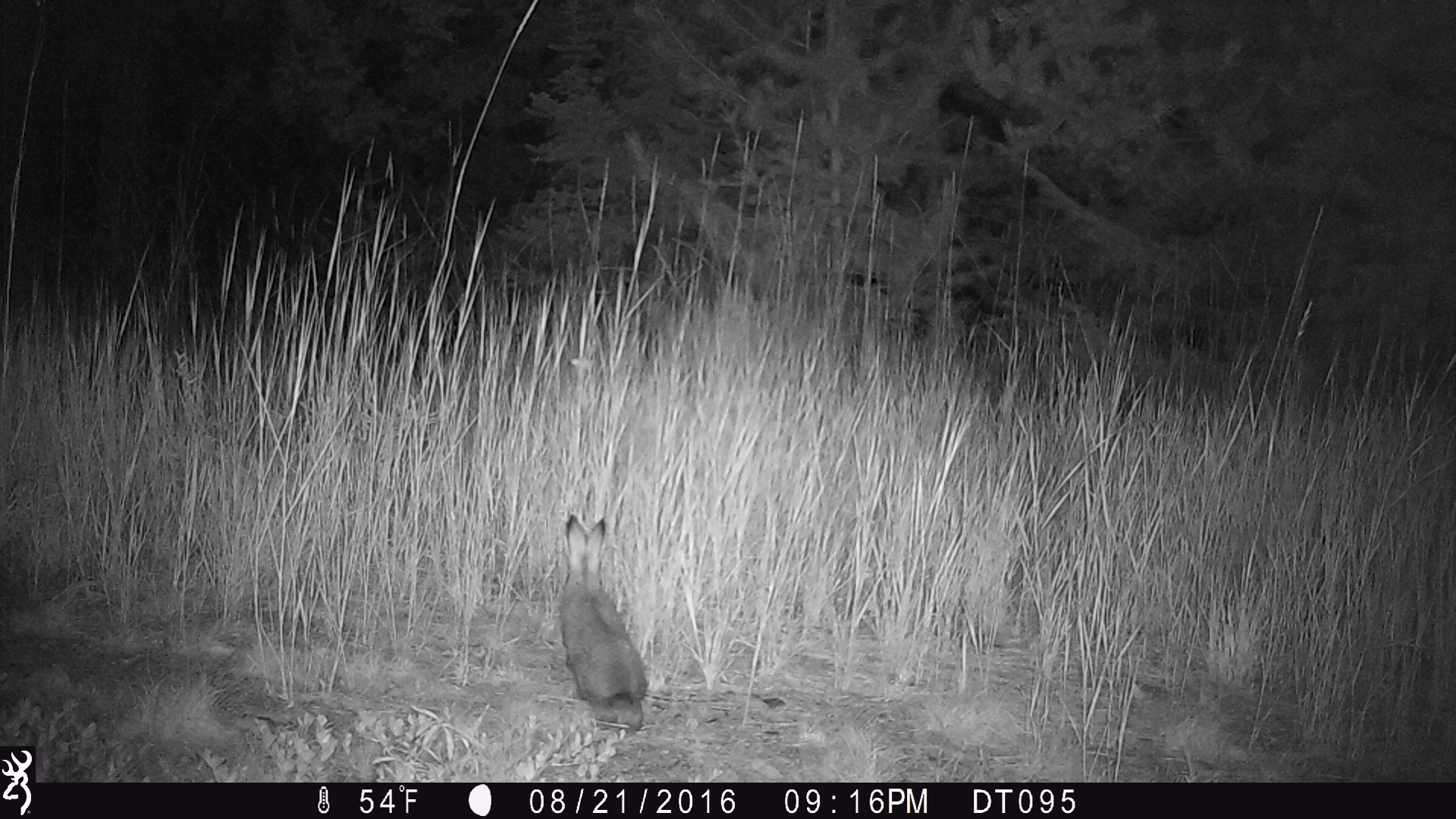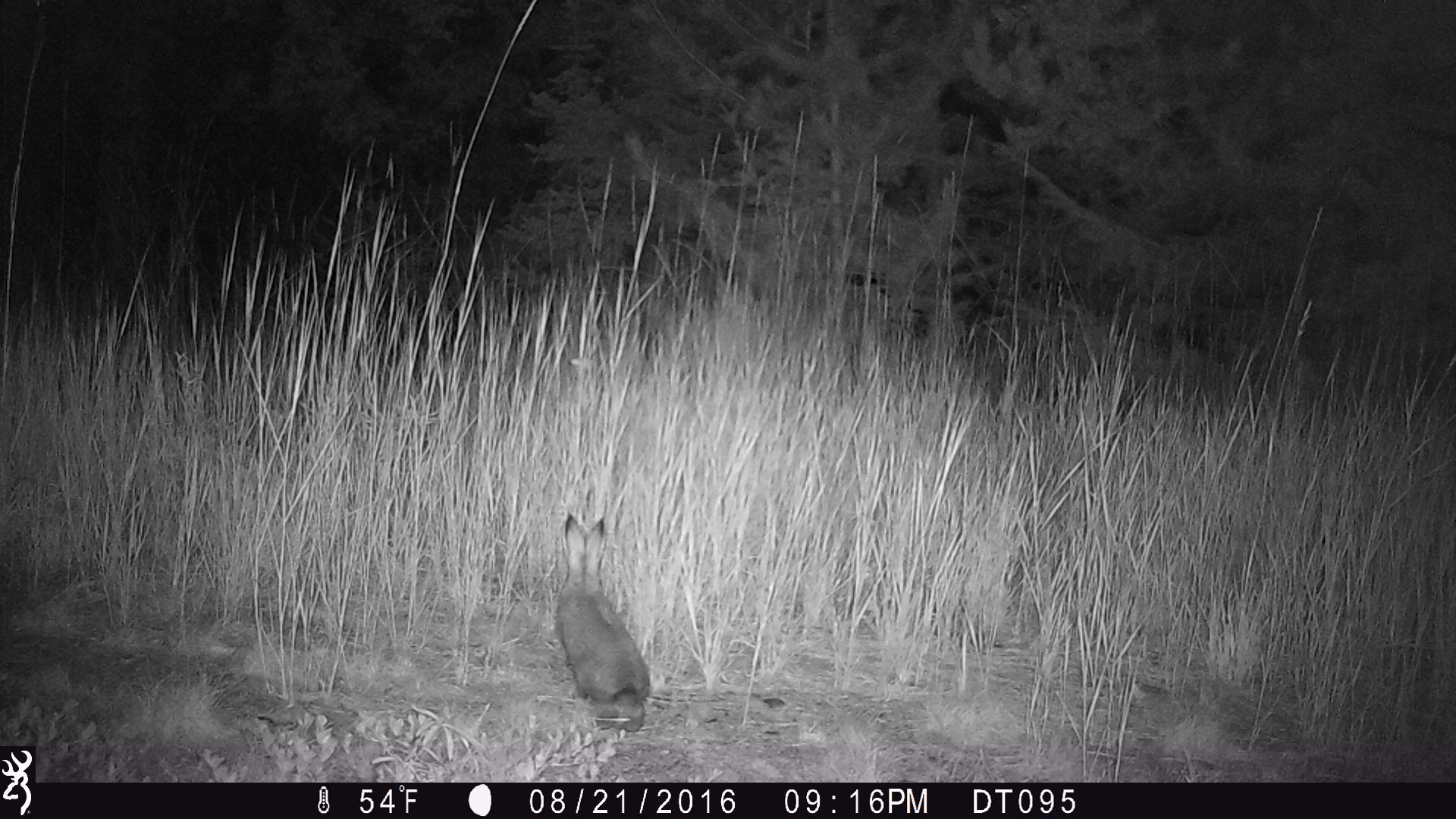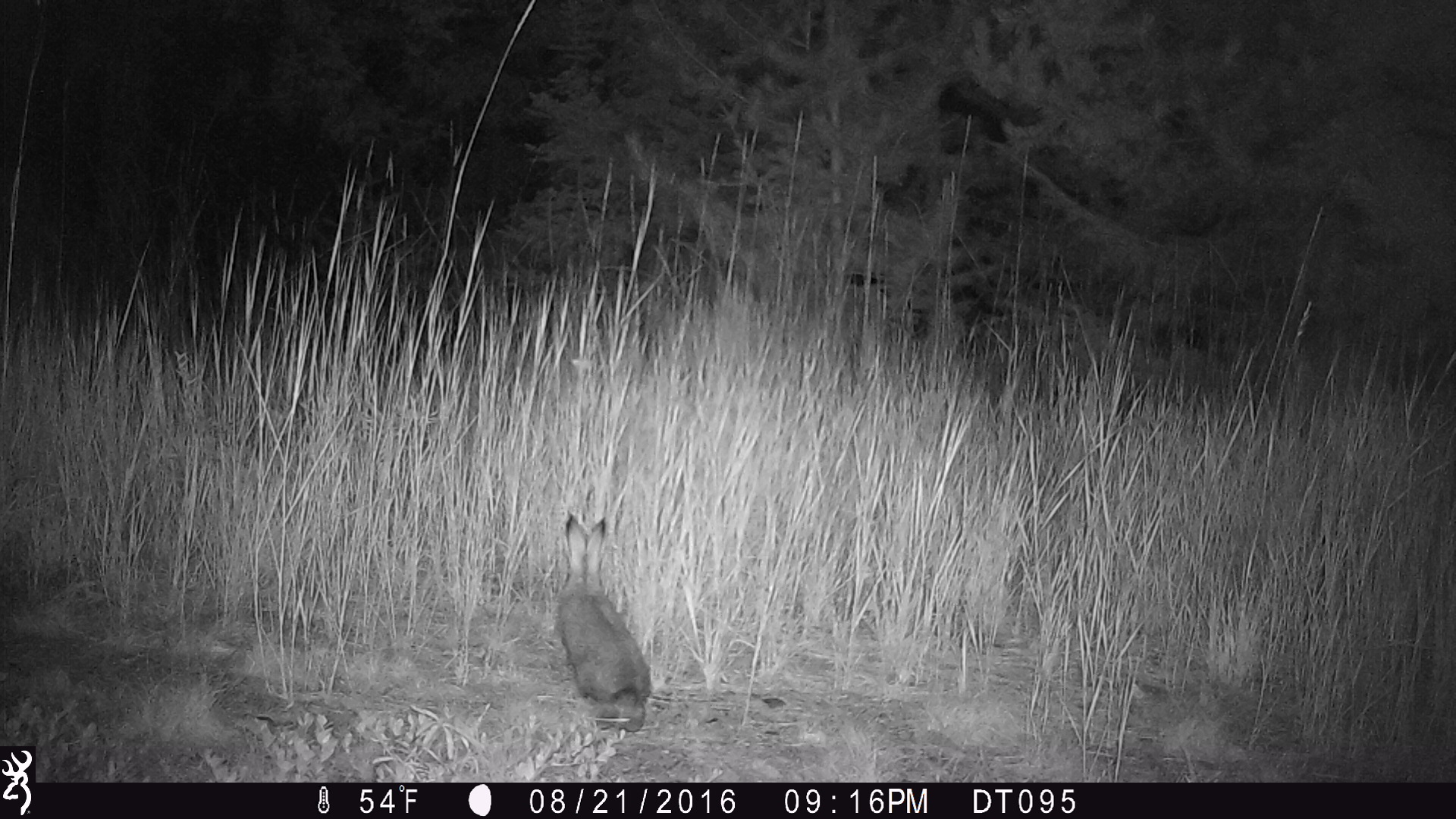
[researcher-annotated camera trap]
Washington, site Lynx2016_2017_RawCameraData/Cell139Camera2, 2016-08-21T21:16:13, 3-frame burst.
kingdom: Animalia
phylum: Chordata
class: Mammalia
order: Lagomorpha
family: Leporidae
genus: Lepus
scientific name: Lepus americanus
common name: snowshoe hare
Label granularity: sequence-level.